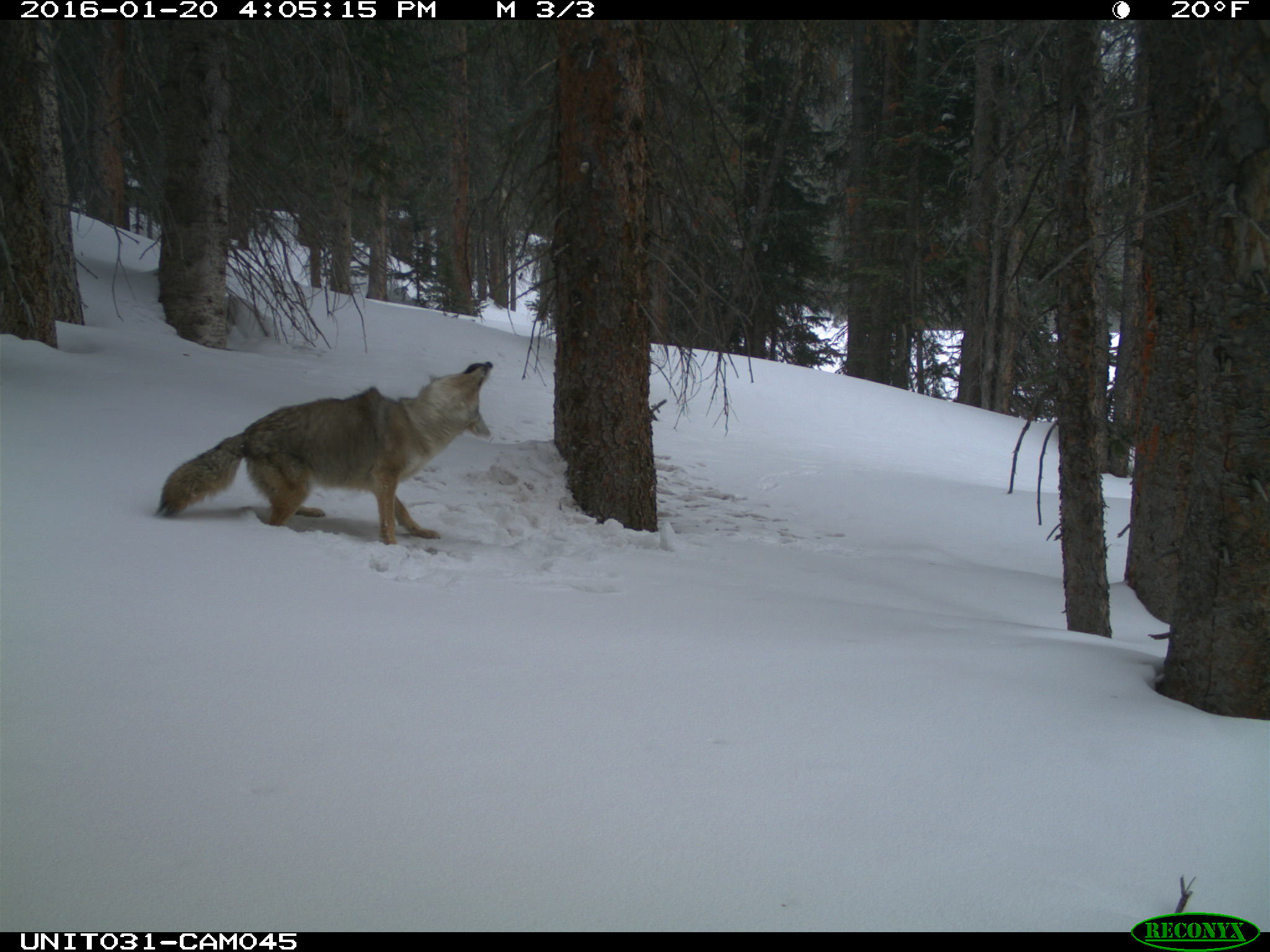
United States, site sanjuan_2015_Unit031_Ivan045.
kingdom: Animalia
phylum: Chordata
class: Mammalia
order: Carnivora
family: Canidae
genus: Canis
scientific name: Canis latrans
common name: coyote